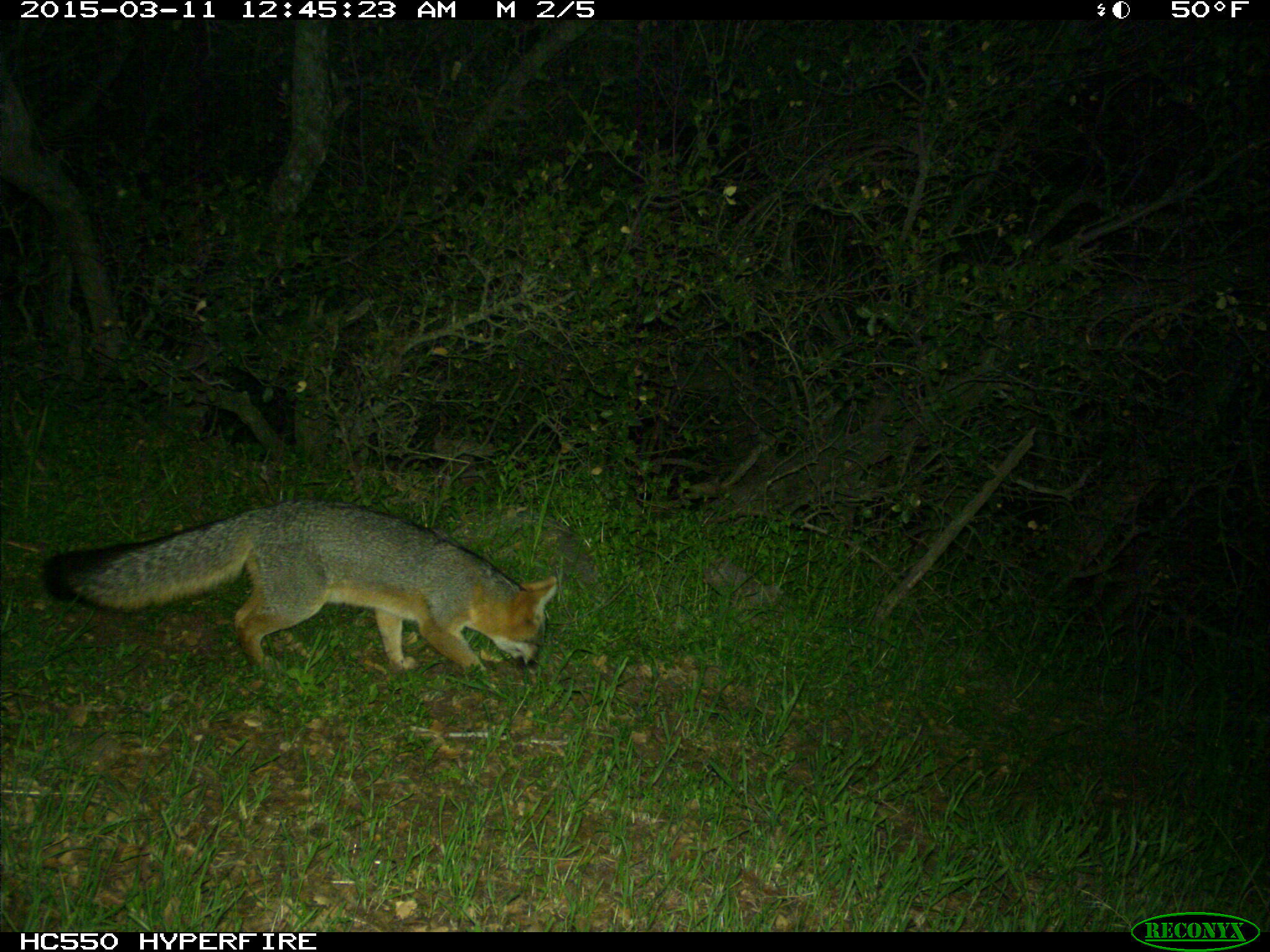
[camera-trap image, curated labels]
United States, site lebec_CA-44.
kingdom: Animalia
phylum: Chordata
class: Mammalia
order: Carnivora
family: Canidae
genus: Urocyon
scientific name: Urocyon cinereoargenteus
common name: gray fox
Urocyon cinereoargenteus (gray fox).